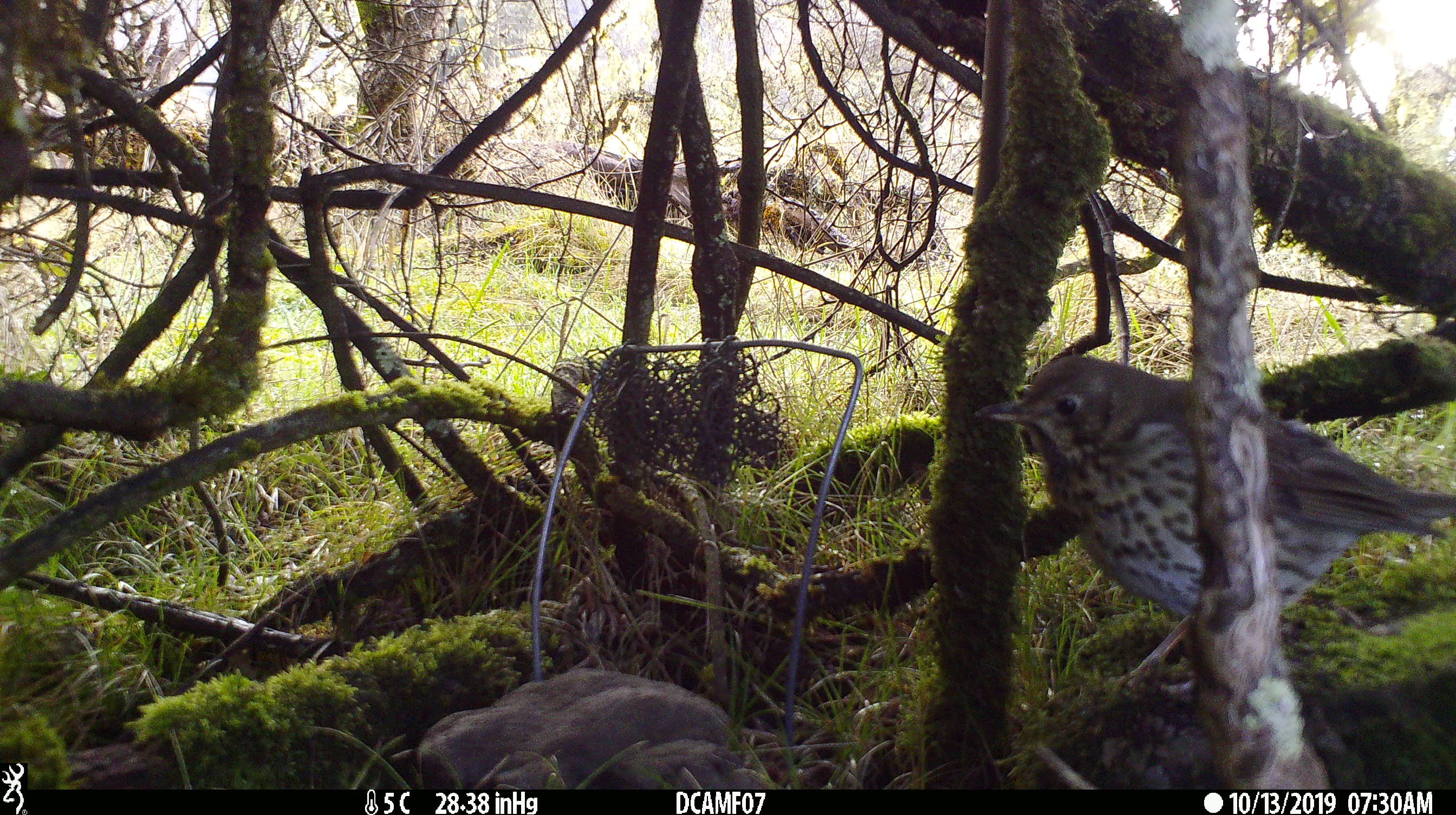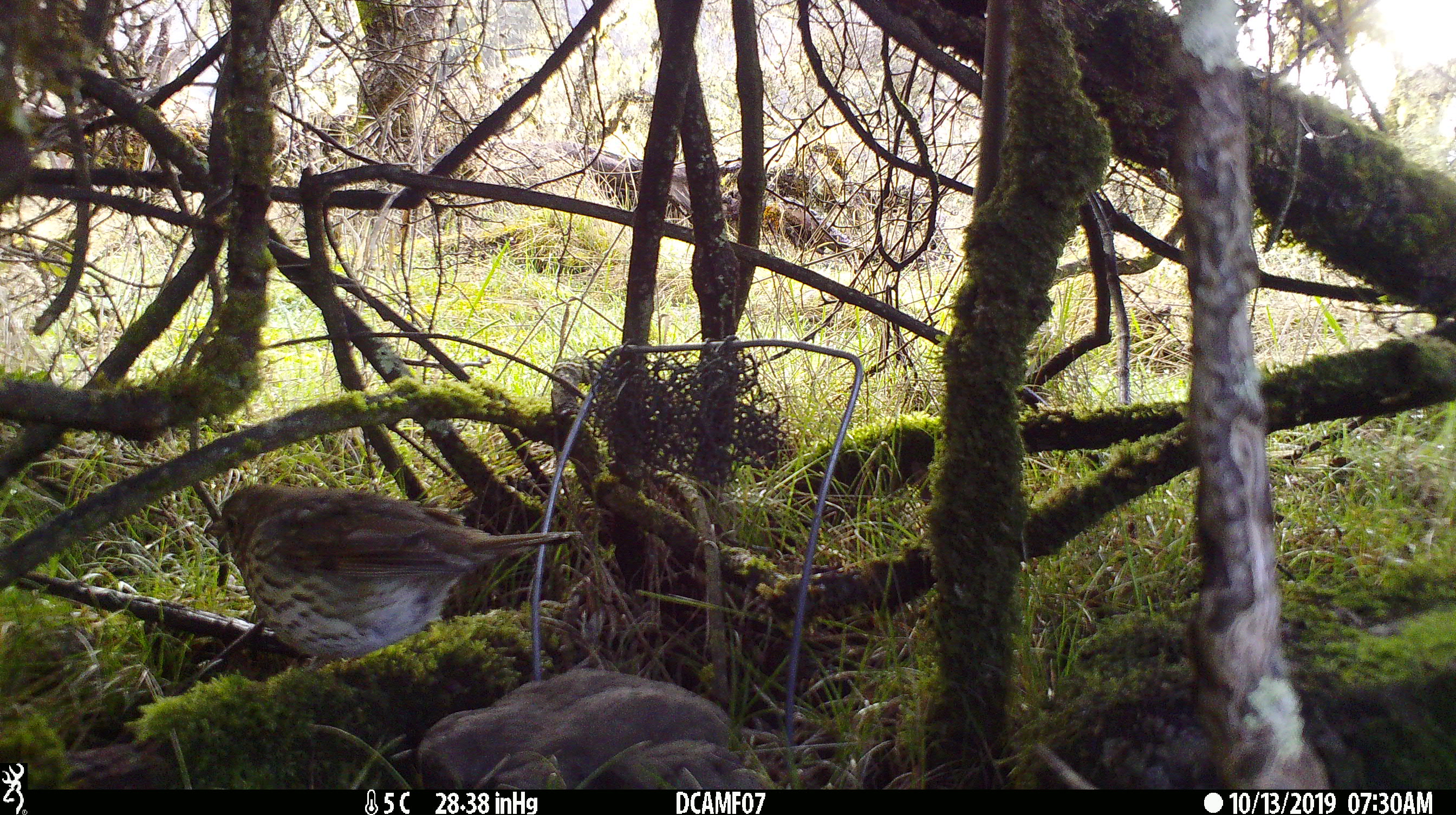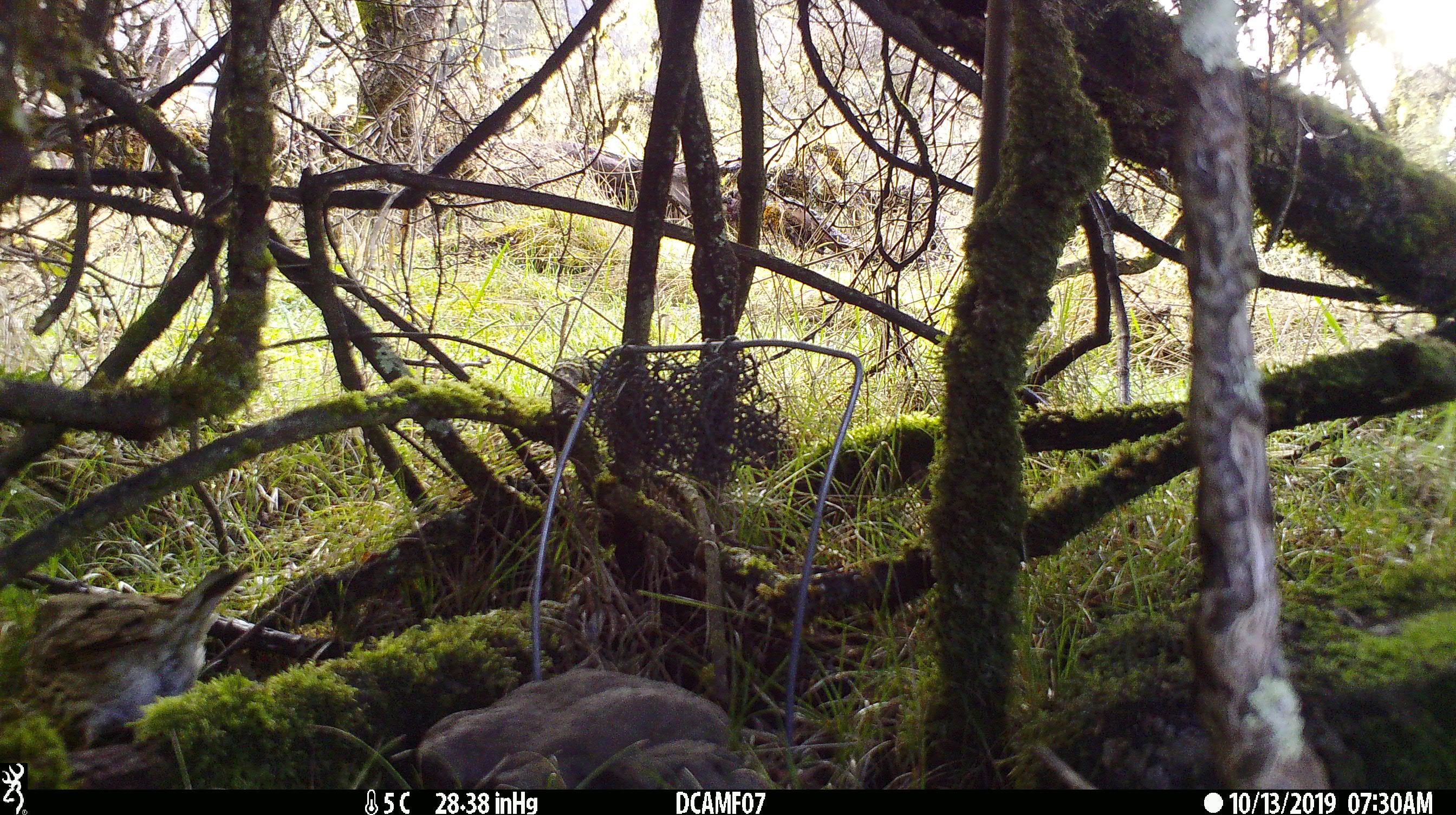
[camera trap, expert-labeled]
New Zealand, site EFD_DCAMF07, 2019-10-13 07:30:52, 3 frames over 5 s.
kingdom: Animalia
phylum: Chordata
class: Aves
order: Passeriformes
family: Turdidae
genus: Turdus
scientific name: Turdus philomelos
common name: song thrush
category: thrush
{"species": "thrush (song thrush) (Turdus philomelos)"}